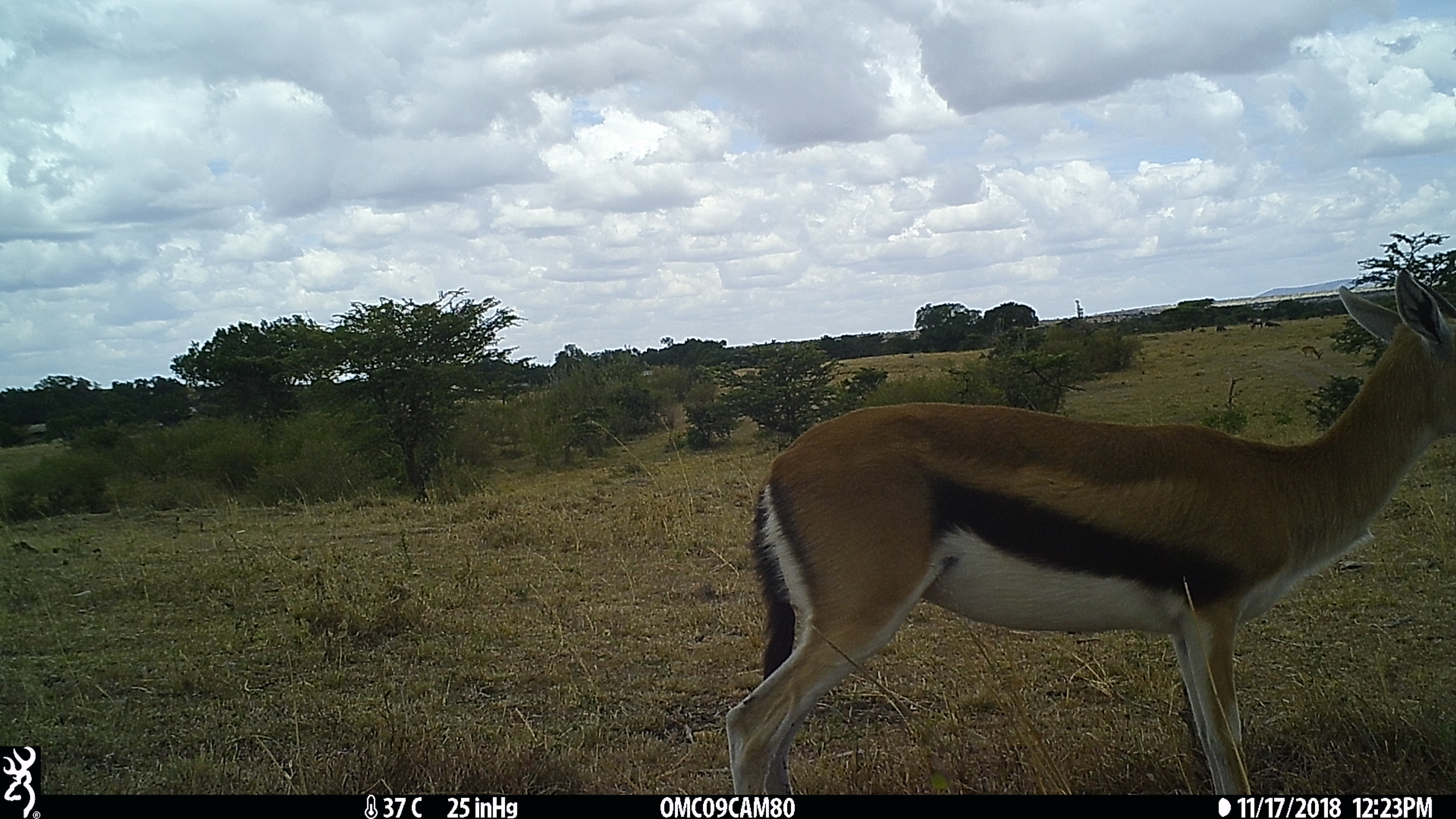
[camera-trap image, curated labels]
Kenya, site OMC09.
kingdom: Animalia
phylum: Chordata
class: Mammalia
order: Artiodactyla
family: Bovidae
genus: Eudorcas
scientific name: Eudorcas thomsonii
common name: thomon's gazelle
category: gazelle thomsons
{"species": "gazelle thomsons (thomon's gazelle) (Eudorcas thomsonii)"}